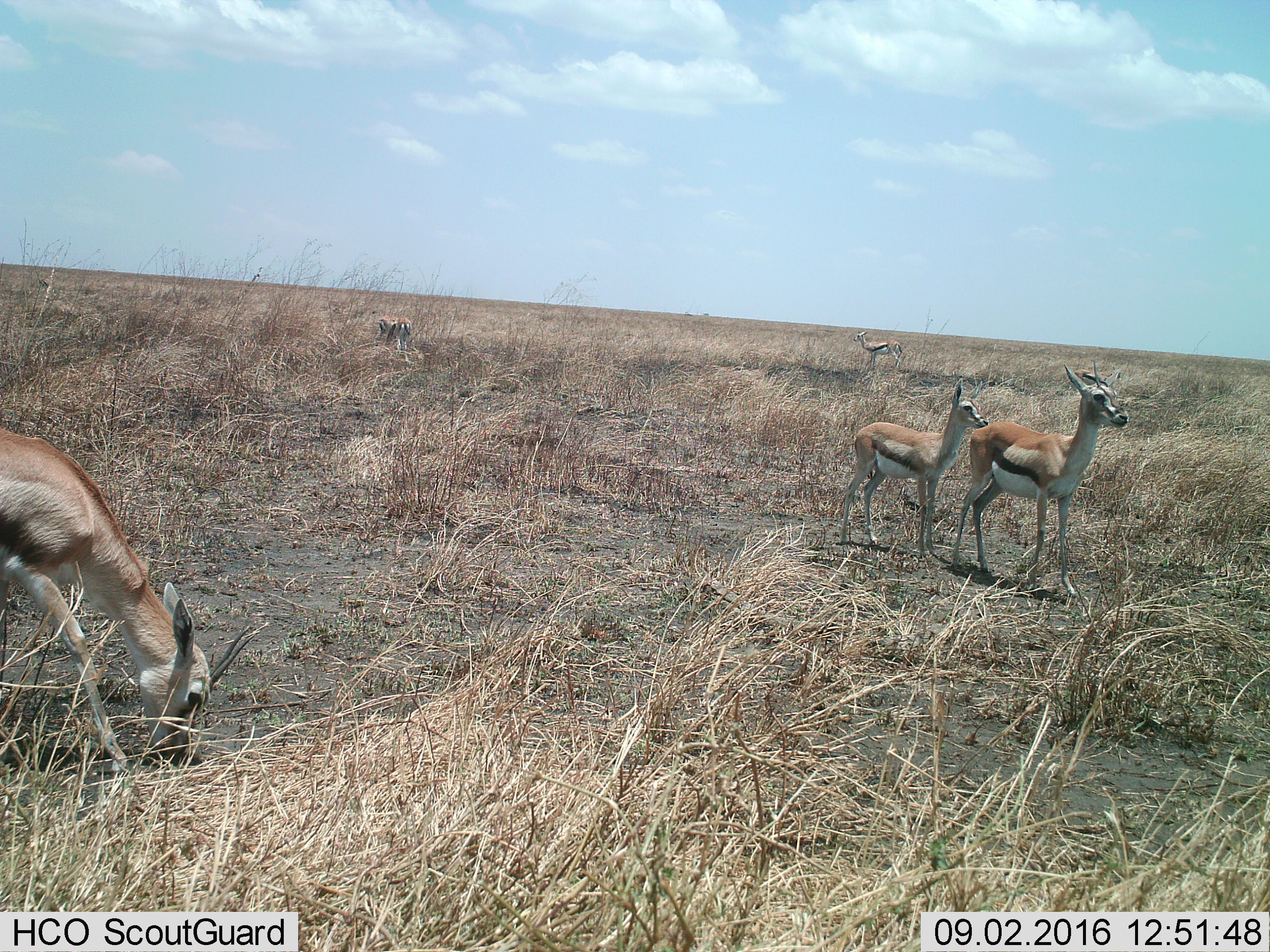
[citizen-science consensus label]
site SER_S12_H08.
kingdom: Animalia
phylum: Chordata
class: Mammalia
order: Artiodactyla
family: Bovidae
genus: Eudorcas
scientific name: Eudorcas thomsonii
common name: thomson's gazelle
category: gazellethomsons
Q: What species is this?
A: Gazellethomsons (thomson's gazelle) (Eudorcas thomsonii).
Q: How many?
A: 7.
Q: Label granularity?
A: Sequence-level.